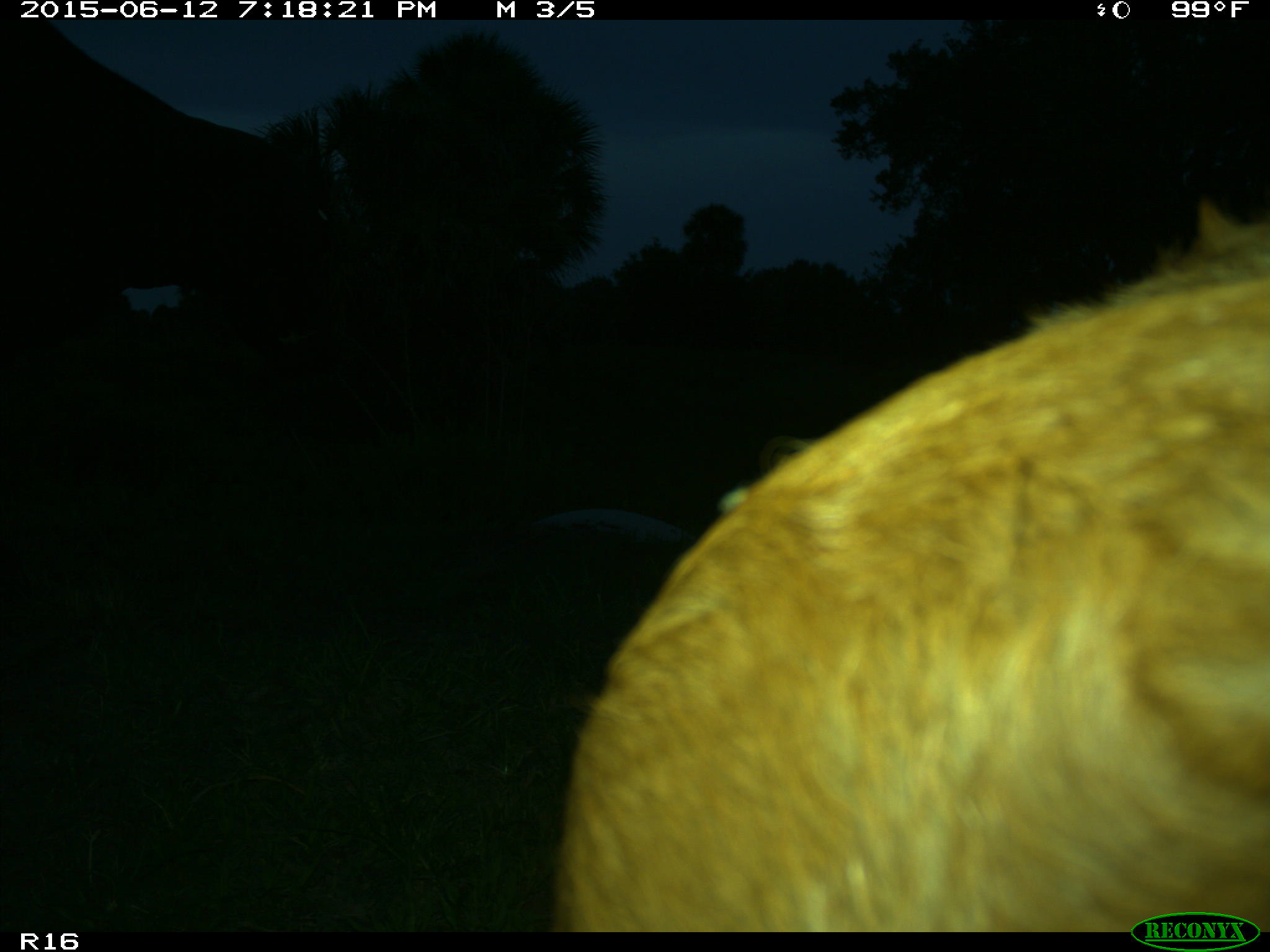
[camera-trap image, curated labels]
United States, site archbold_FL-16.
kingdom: Animalia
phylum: Chordata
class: Mammalia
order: Artiodactyla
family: Bovidae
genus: Bos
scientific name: Bos taurus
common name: domestic cow